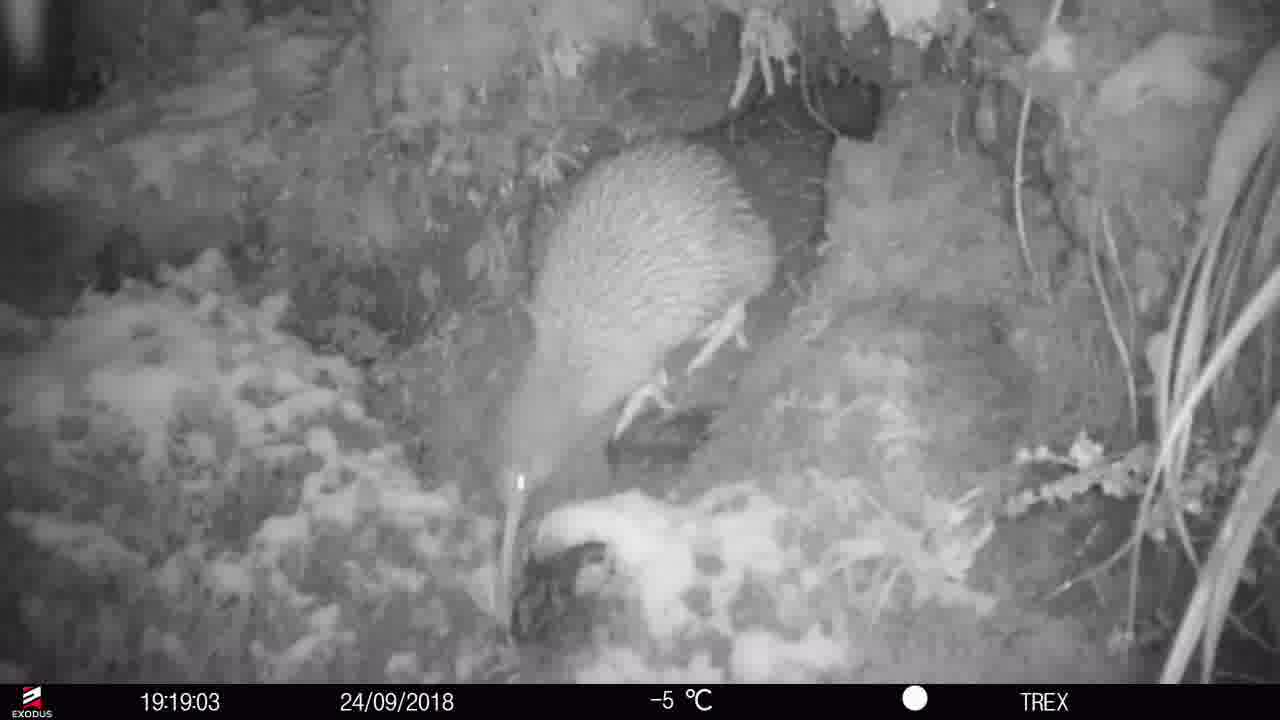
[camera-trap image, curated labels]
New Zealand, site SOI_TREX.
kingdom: Animalia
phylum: Chordata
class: Aves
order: Apterygiformes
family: Apterygidae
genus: Apteryx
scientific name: Apteryx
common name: kiwi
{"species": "kiwi (Apteryx)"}